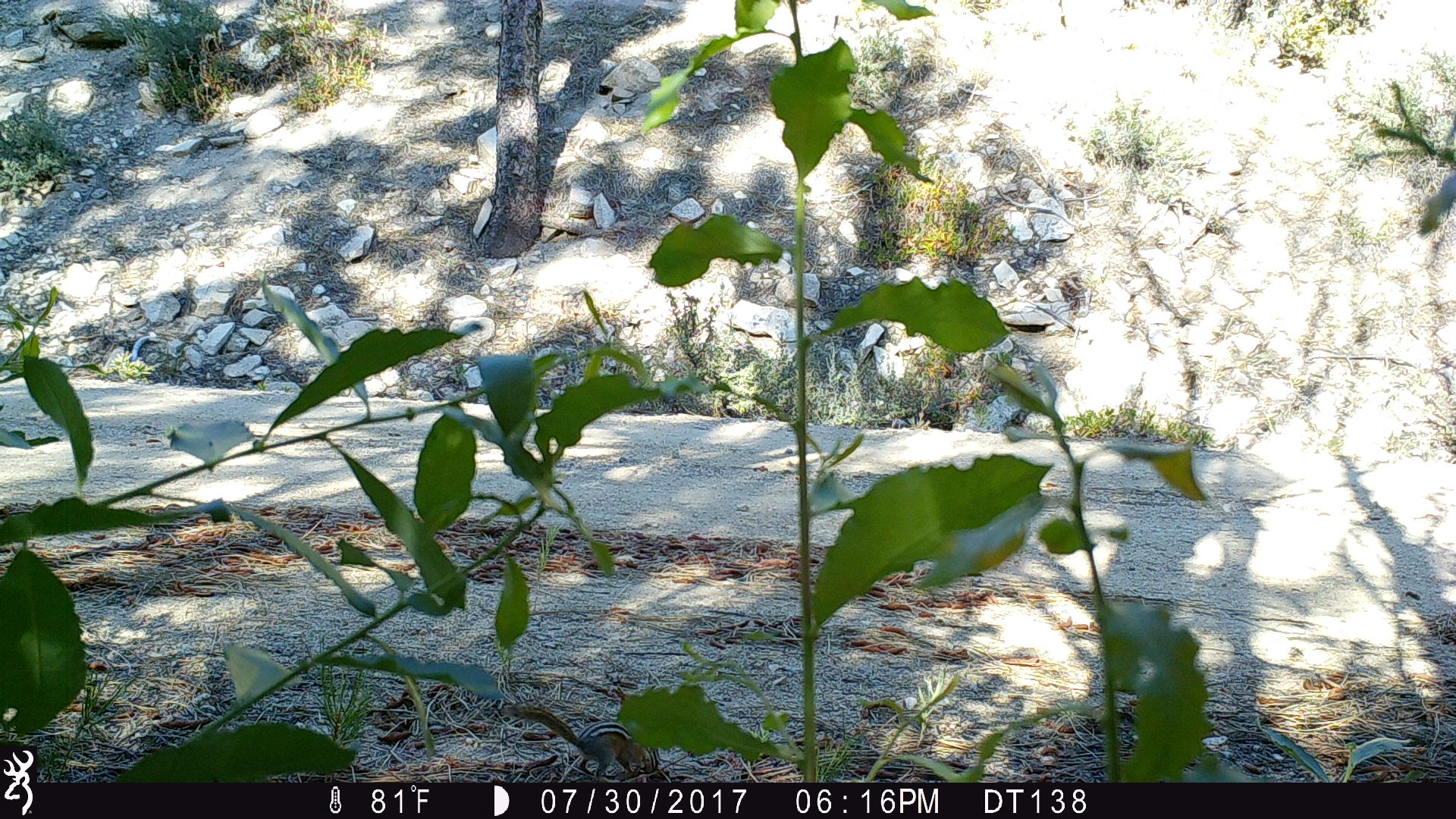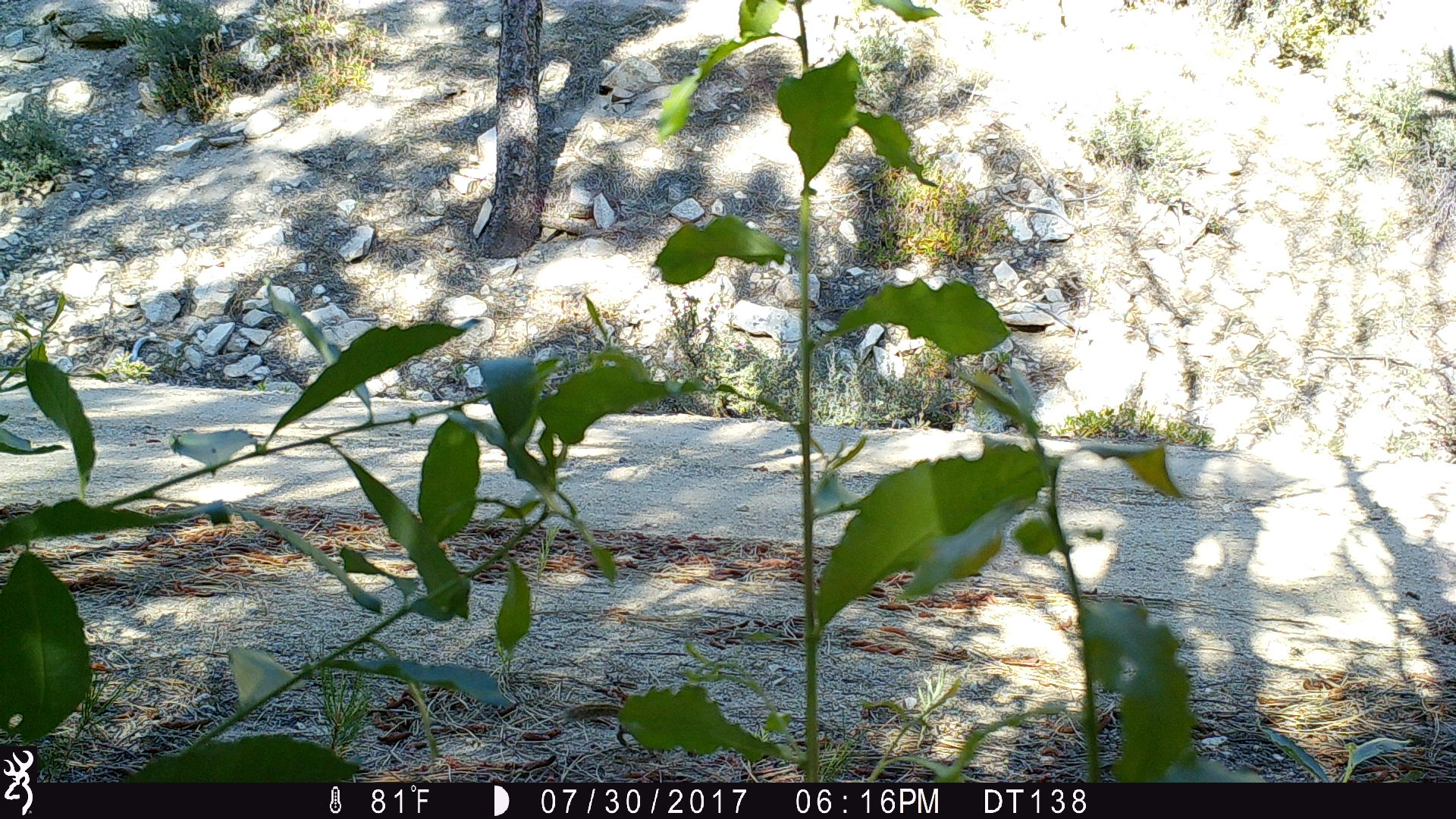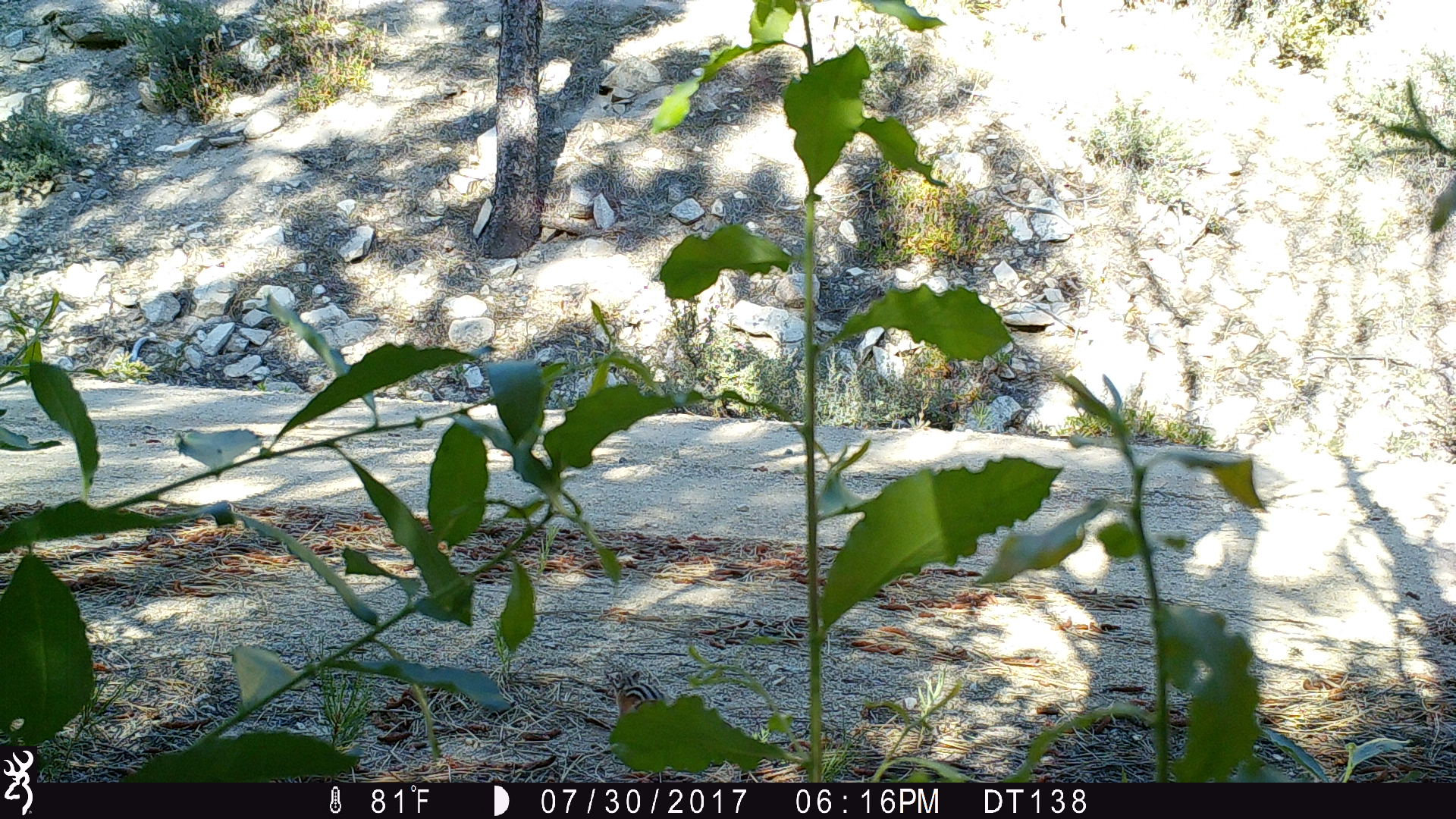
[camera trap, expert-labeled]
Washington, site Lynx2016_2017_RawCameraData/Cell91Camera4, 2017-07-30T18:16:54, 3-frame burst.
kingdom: Animalia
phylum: Chordata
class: Mammalia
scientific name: Mammalia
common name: small mammal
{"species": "small mammal (Mammalia)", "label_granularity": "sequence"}